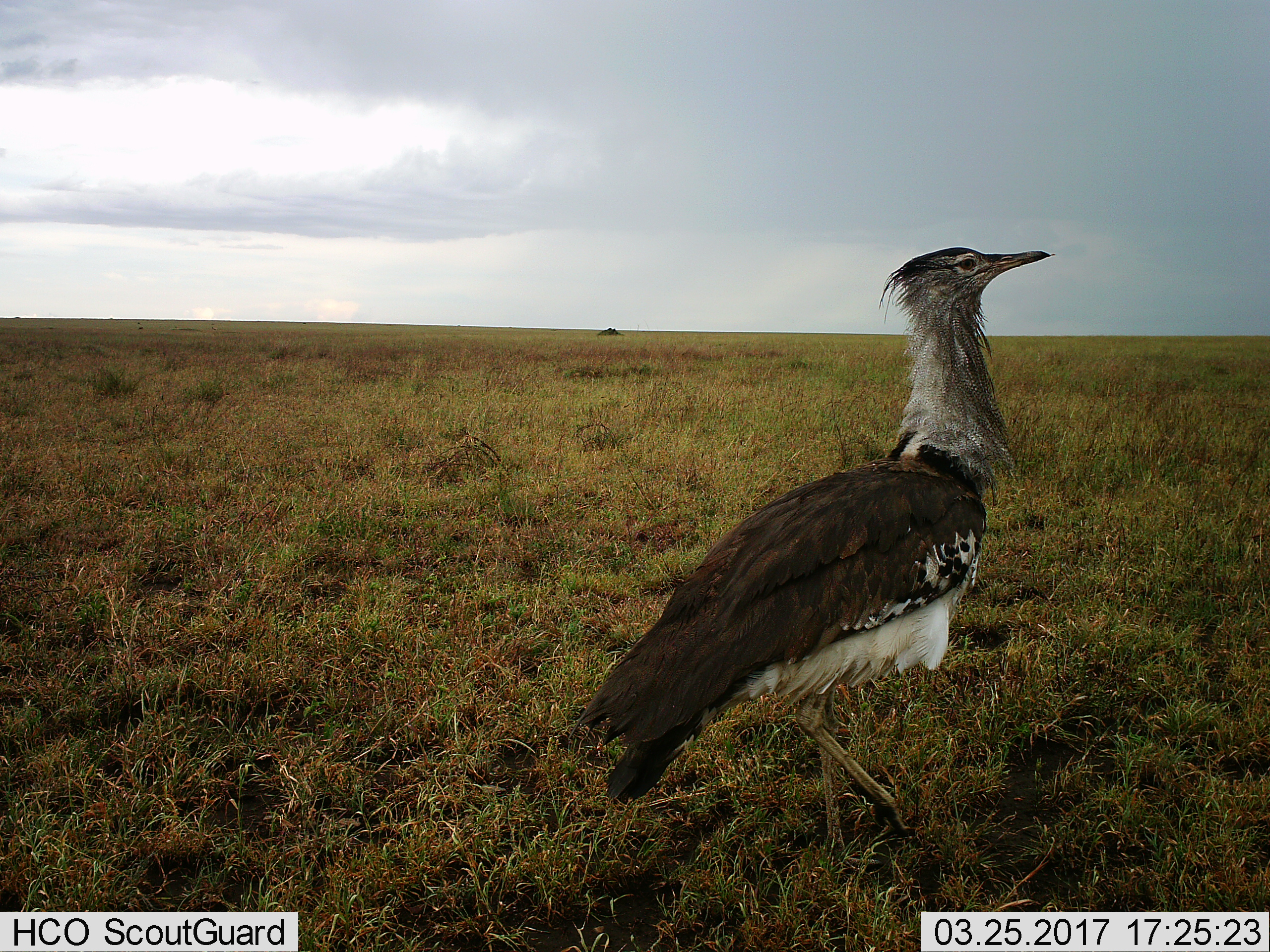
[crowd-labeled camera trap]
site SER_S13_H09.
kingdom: Animalia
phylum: Chordata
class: Aves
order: Otidiformes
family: Otididae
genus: Ardeotis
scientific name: Ardeotis kori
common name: kori bustard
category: bustardkori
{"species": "bustardkori (kori bustard) (Ardeotis kori)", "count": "1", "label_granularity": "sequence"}